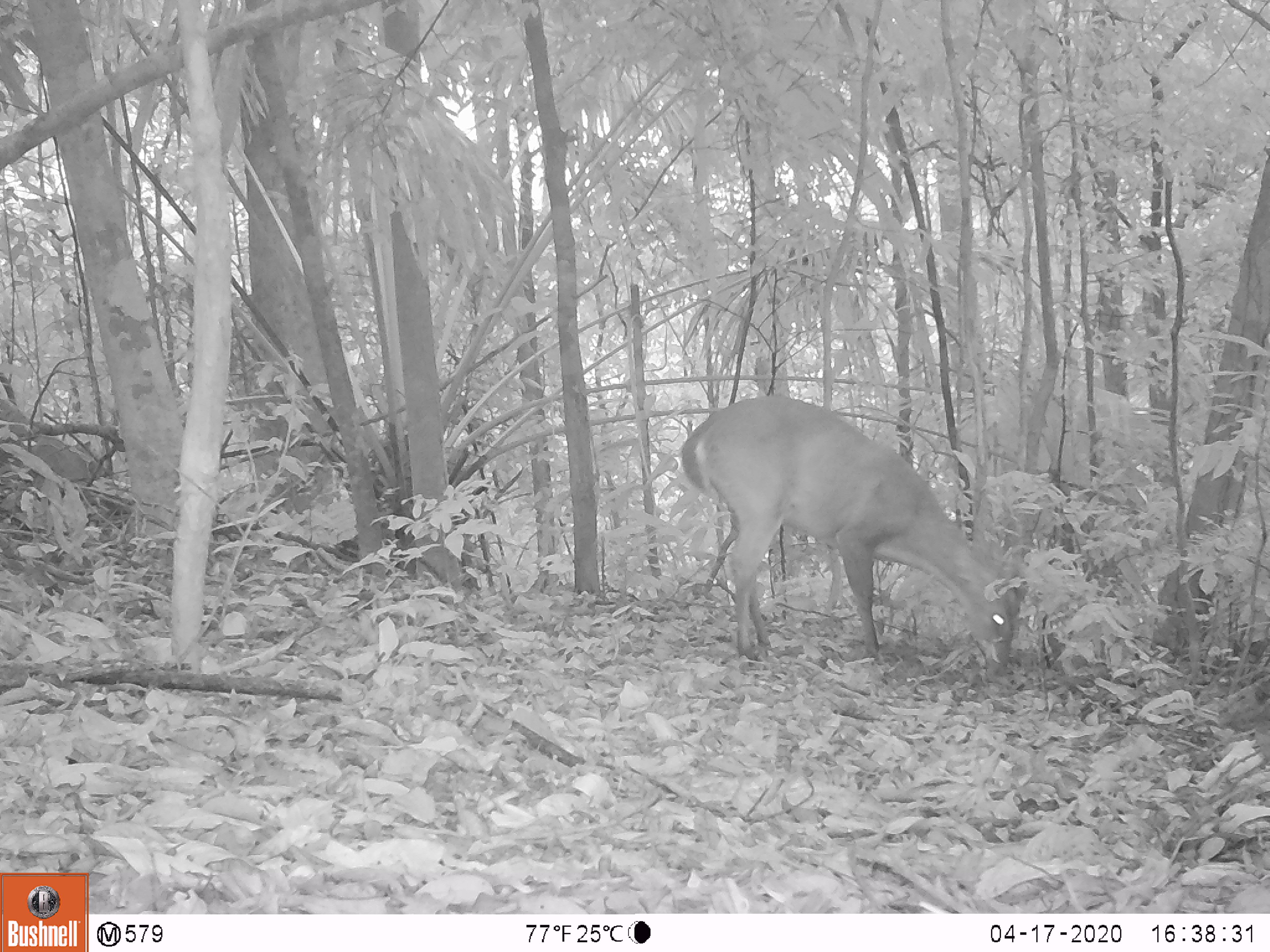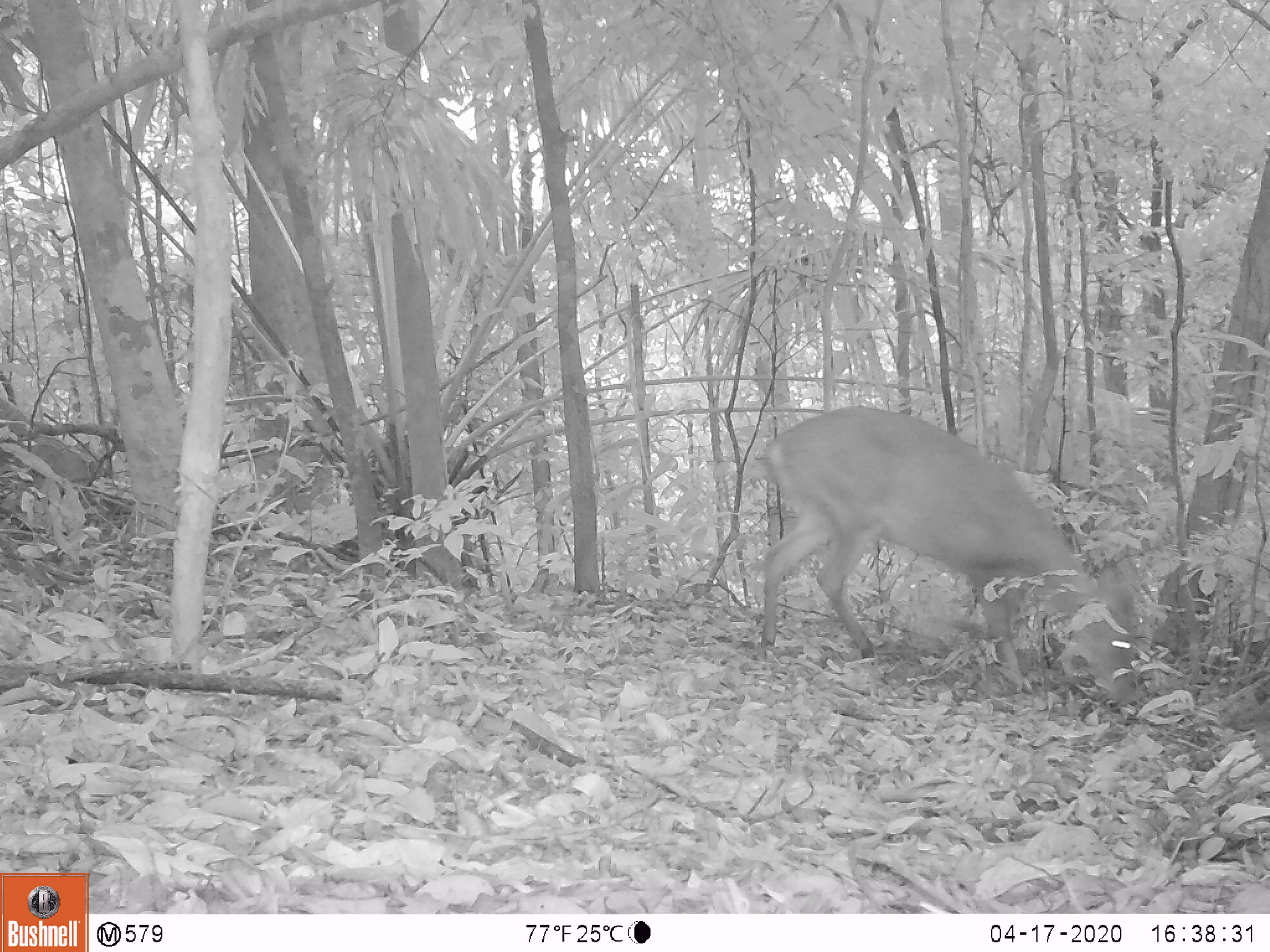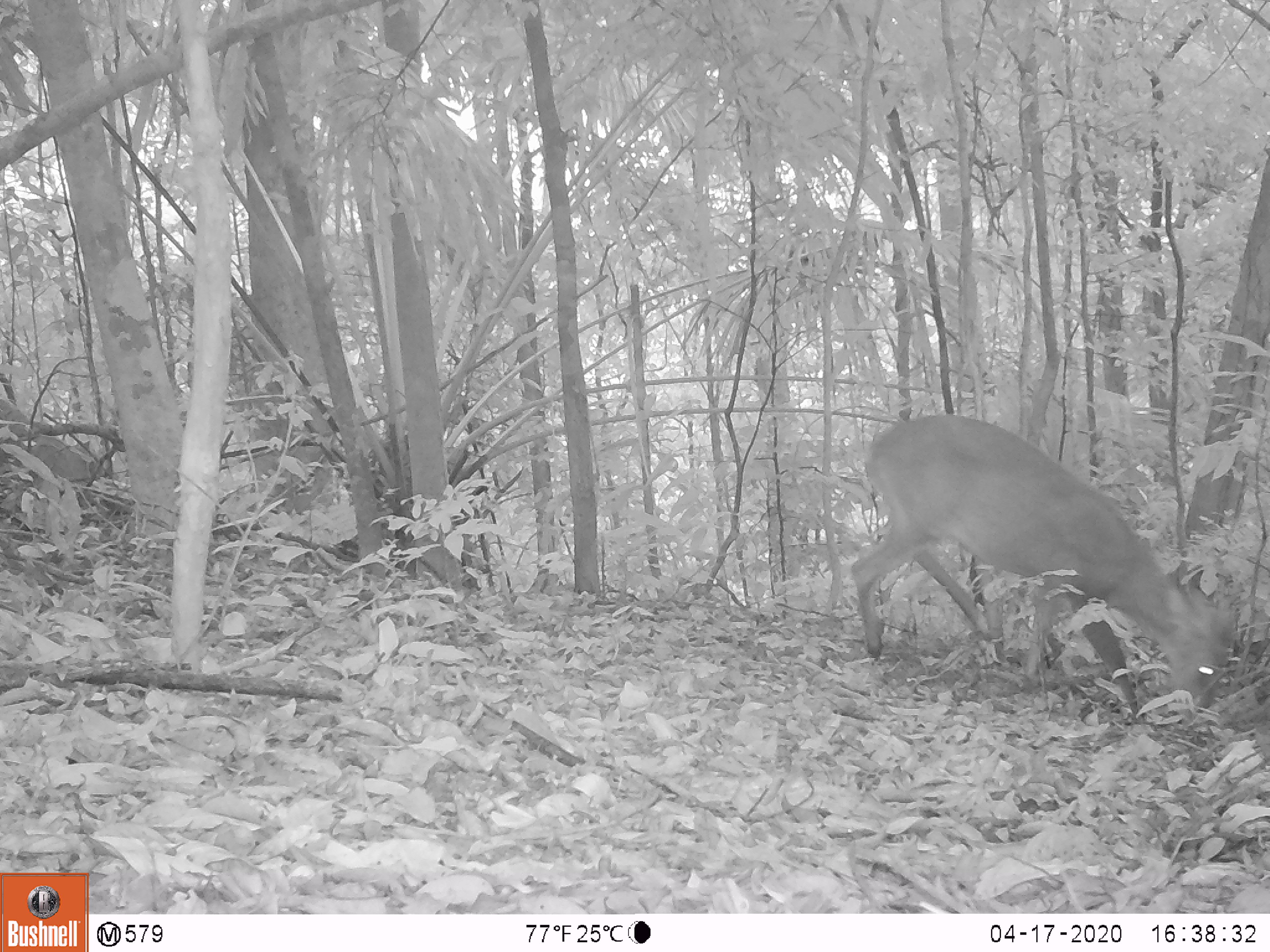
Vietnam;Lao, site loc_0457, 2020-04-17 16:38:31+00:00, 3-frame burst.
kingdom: Animalia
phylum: Chordata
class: Mammalia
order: Artiodactyla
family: Cervidae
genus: Muntiacus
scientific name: Muntiacus vuquangensis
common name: large-antlered muntjac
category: large antlered muntjac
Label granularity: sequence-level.